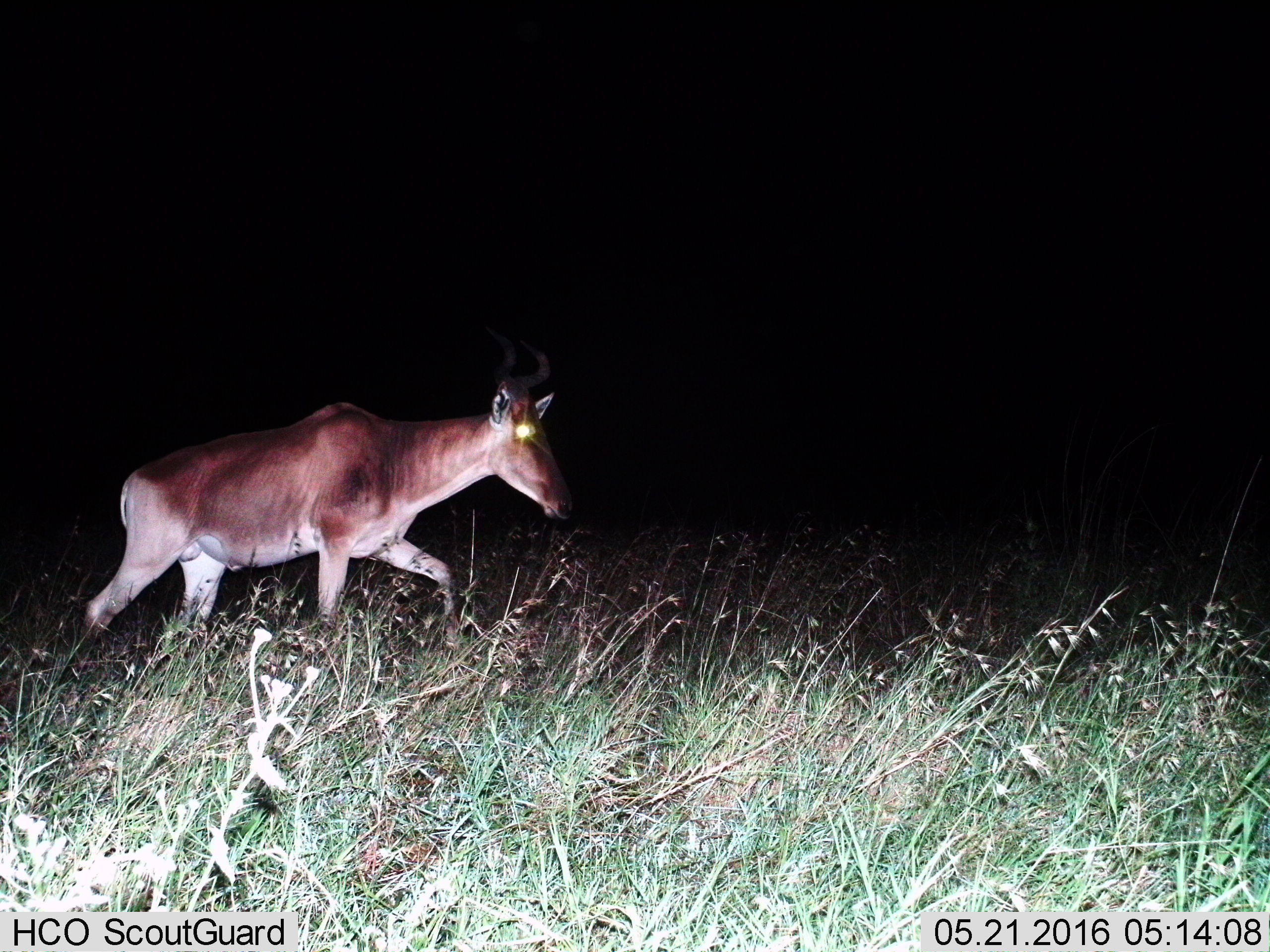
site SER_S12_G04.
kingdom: Animalia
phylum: Chordata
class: Mammalia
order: Artiodactyla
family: Bovidae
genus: Alcelaphus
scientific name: Alcelaphus buselaphus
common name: hartebeest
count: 1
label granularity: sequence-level